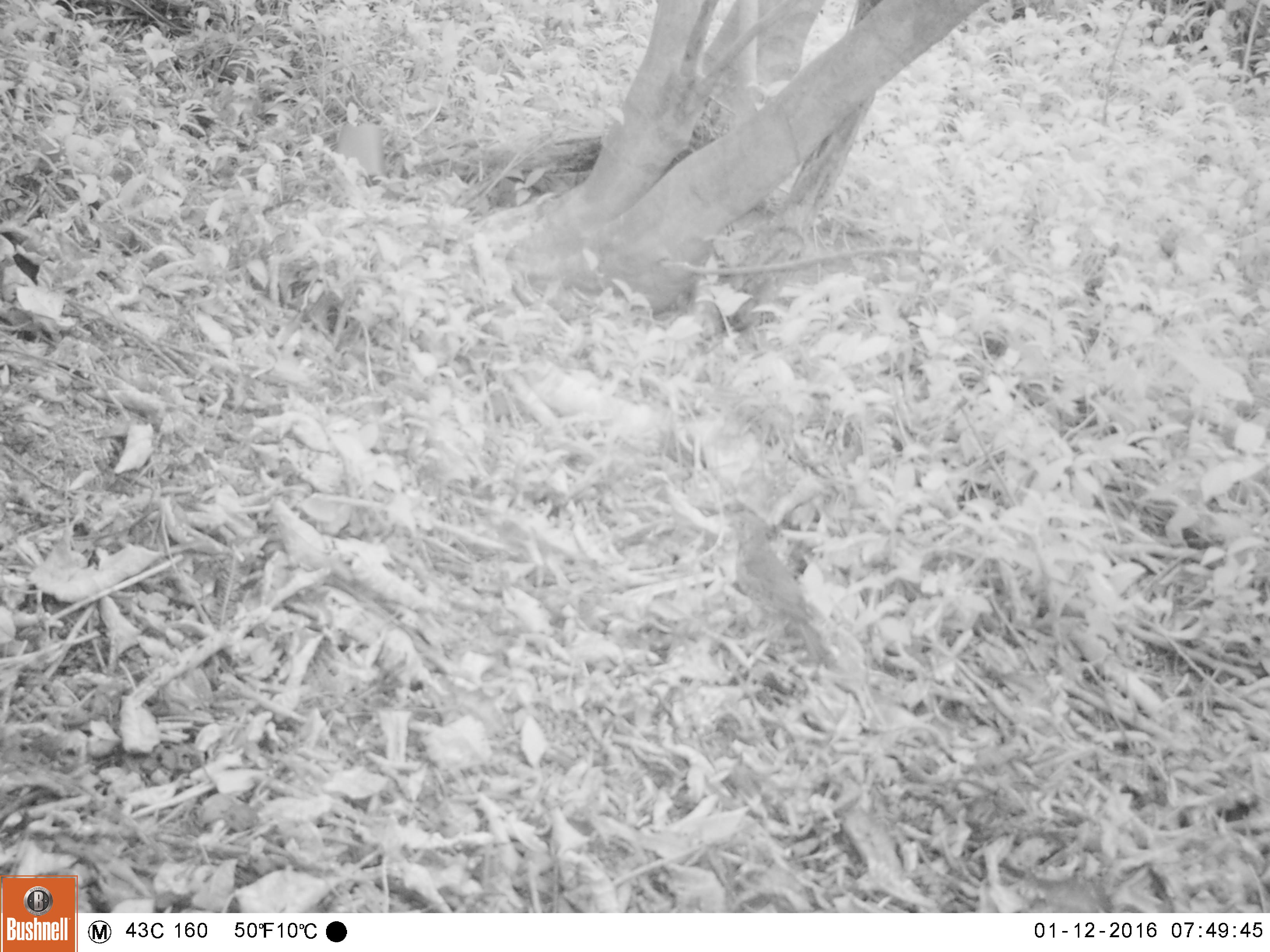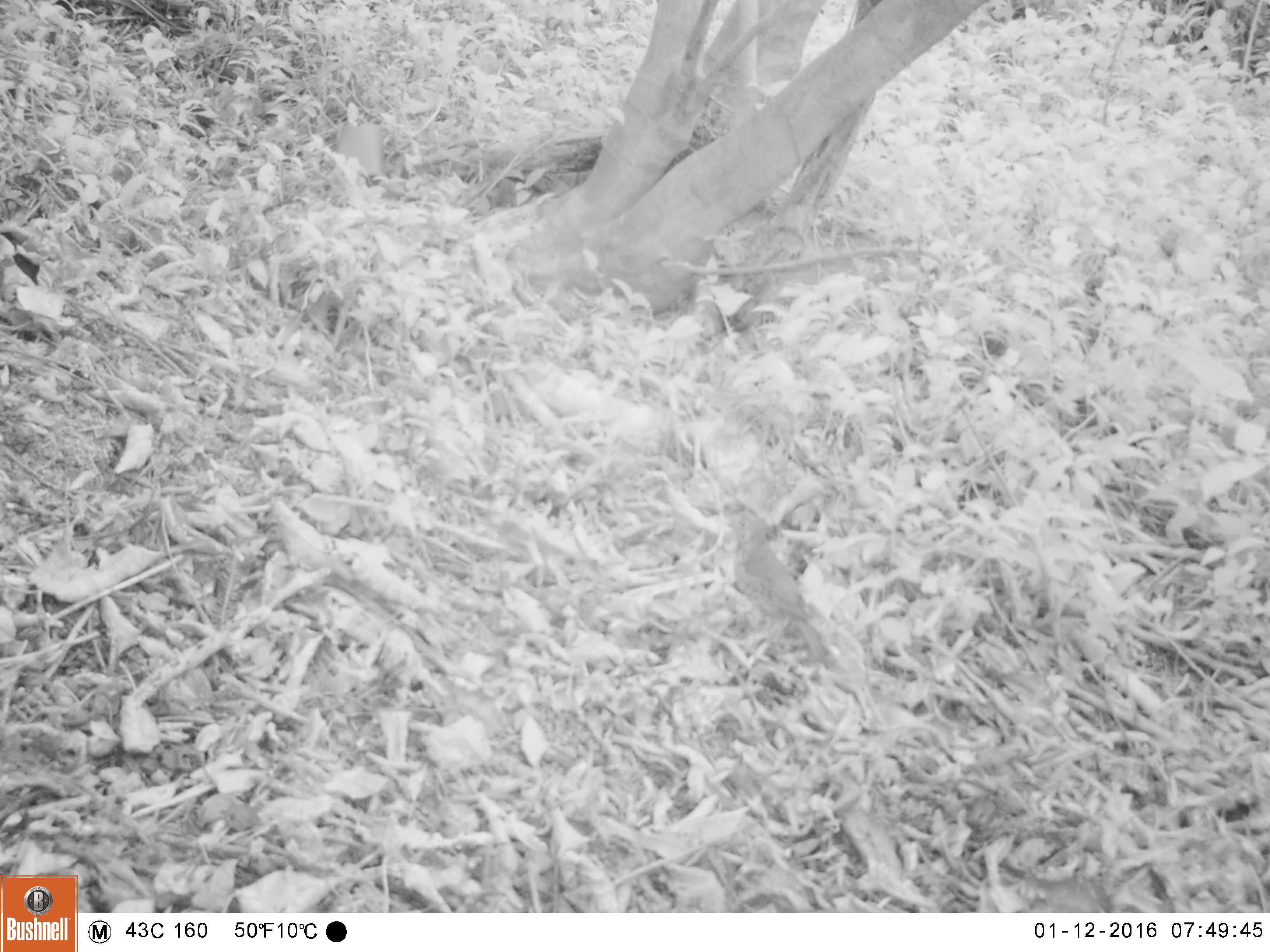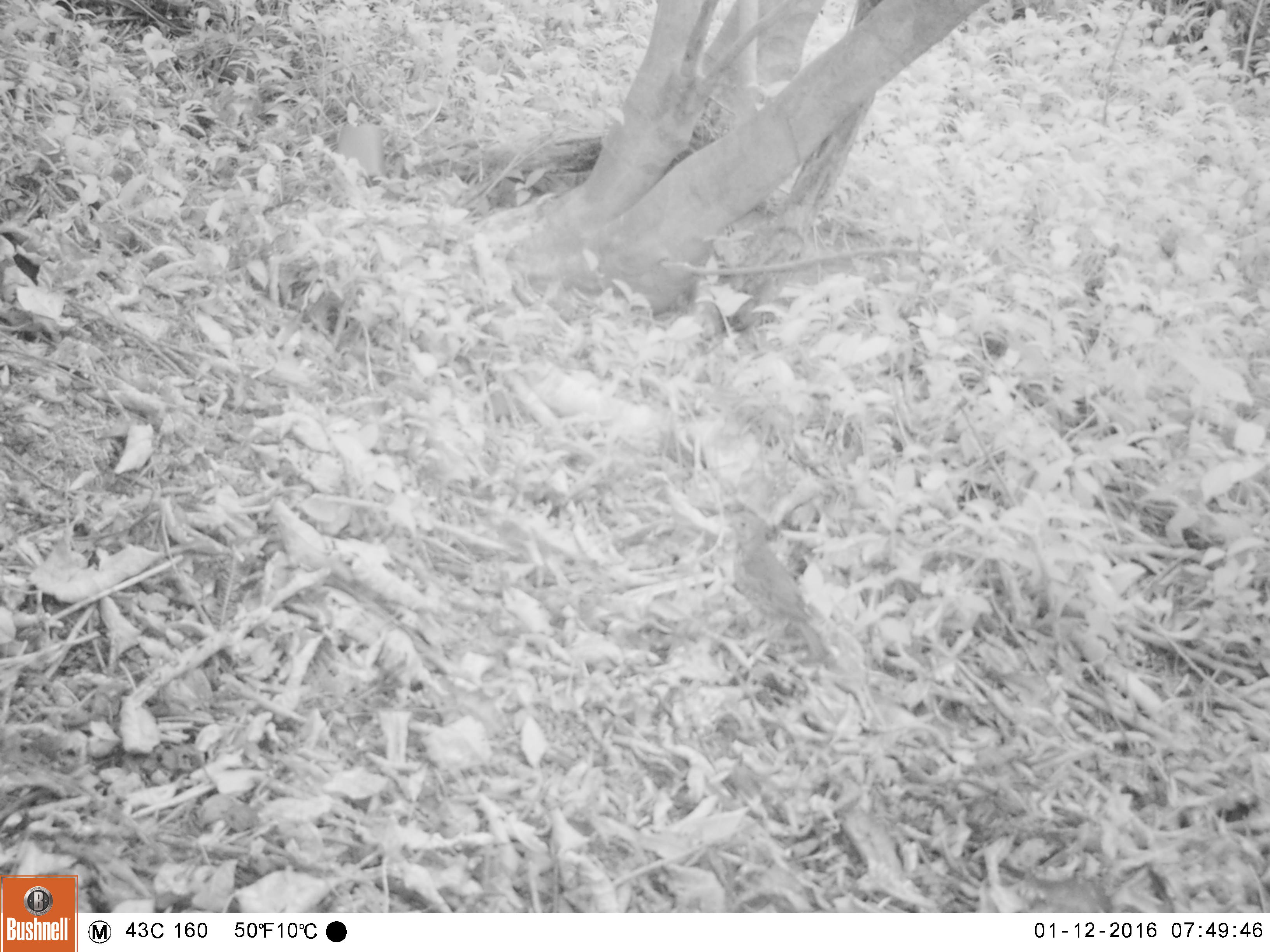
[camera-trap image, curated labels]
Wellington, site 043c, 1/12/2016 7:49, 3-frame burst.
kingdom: Animalia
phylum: Chordata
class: Aves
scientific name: Aves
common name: bird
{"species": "bird (Aves)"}